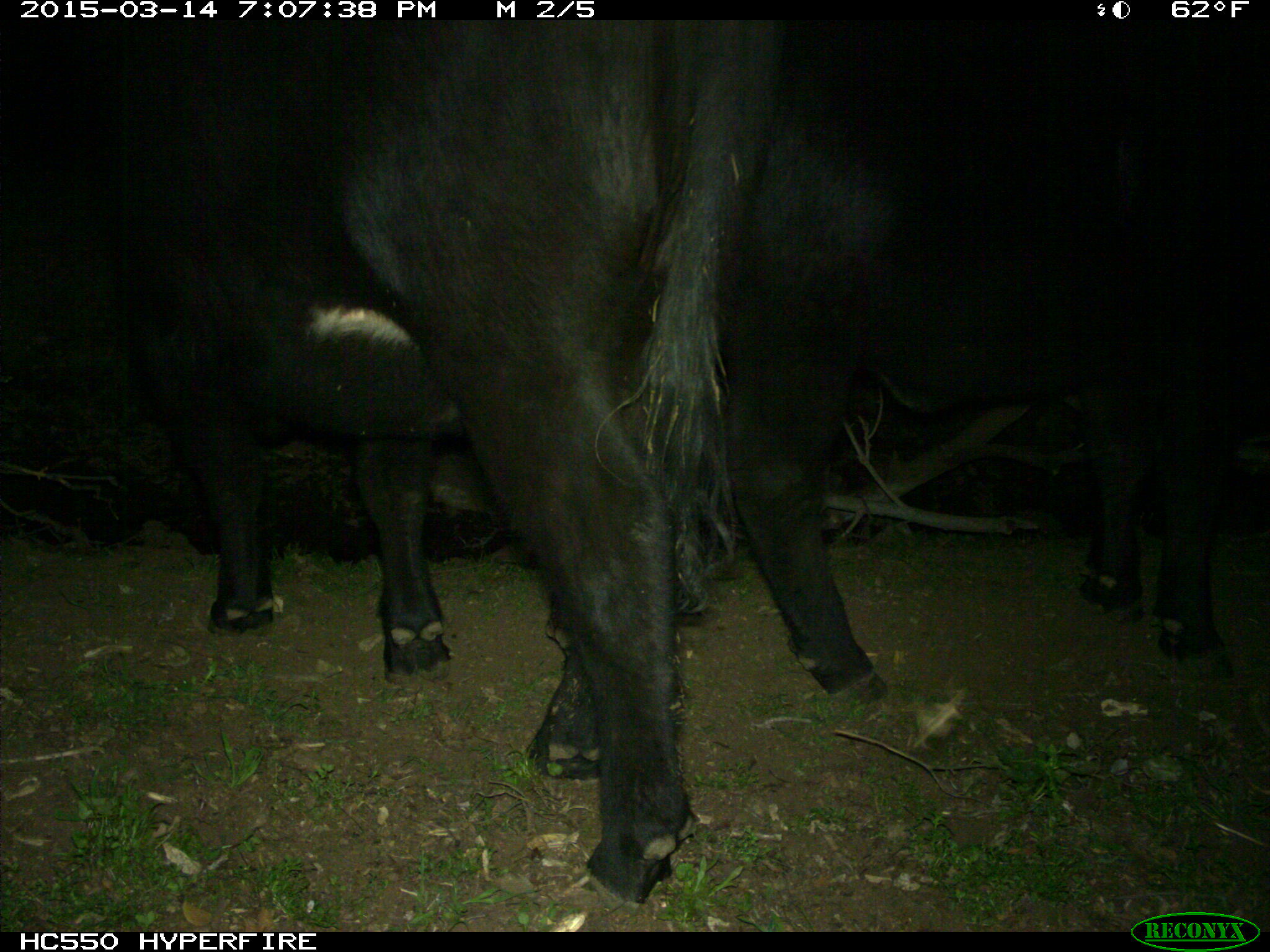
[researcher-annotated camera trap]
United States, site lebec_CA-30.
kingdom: Animalia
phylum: Chordata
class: Mammalia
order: Artiodactyla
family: Bovidae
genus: Bos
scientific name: Bos taurus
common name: domestic cow